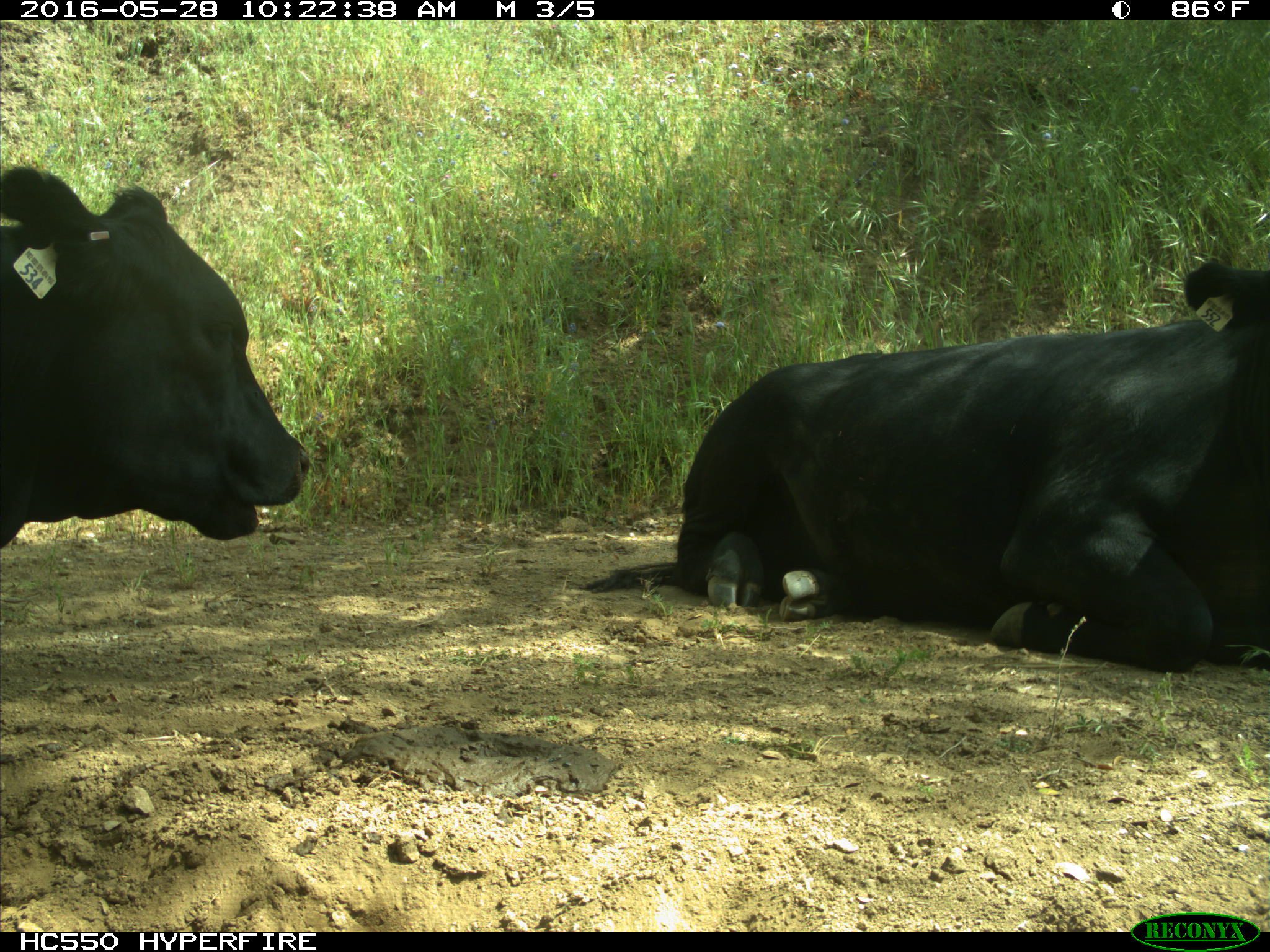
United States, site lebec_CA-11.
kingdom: Animalia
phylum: Chordata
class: Mammalia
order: Artiodactyla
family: Bovidae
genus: Bos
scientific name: Bos taurus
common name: domestic cow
Bos taurus (domestic cow).